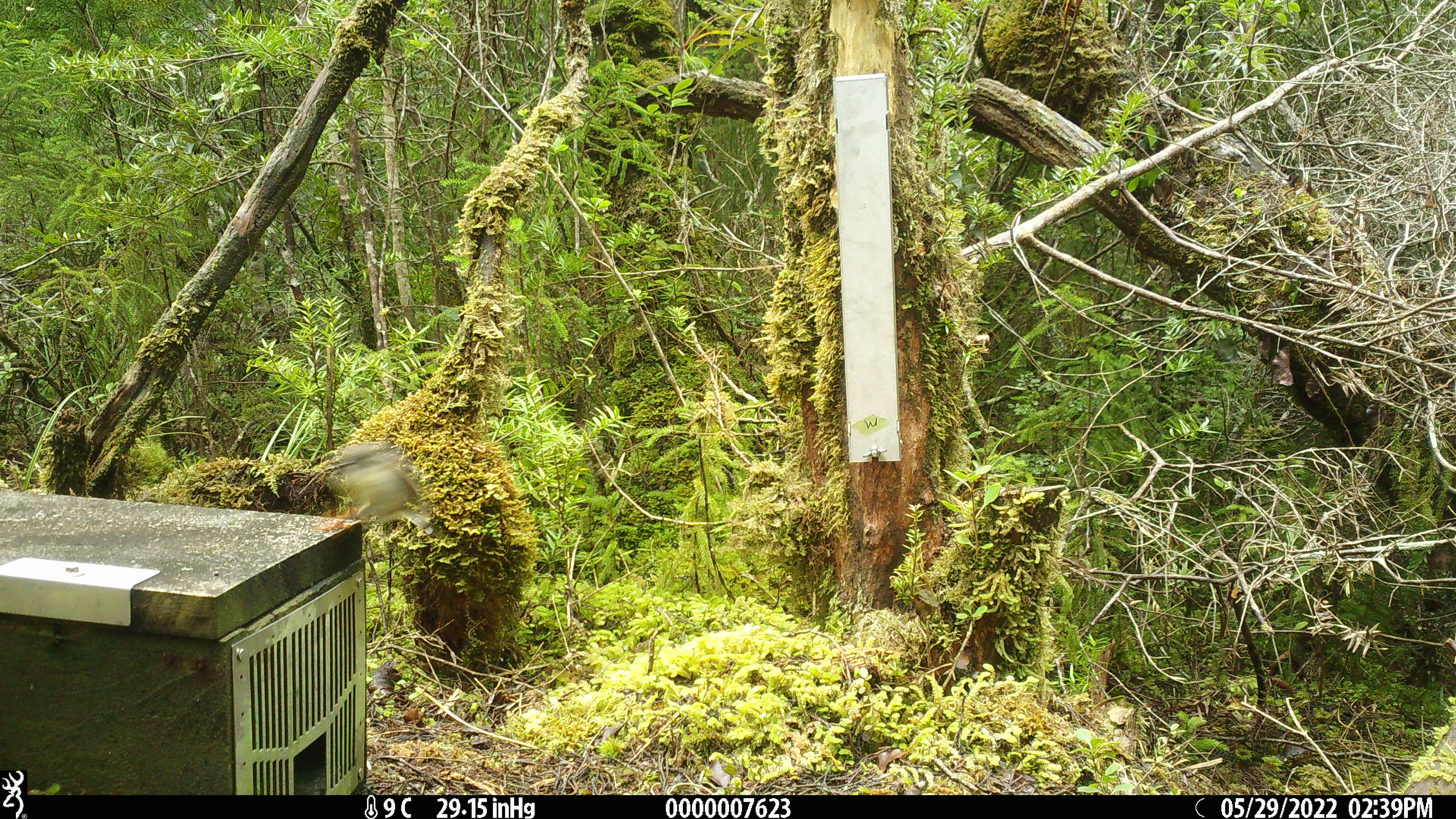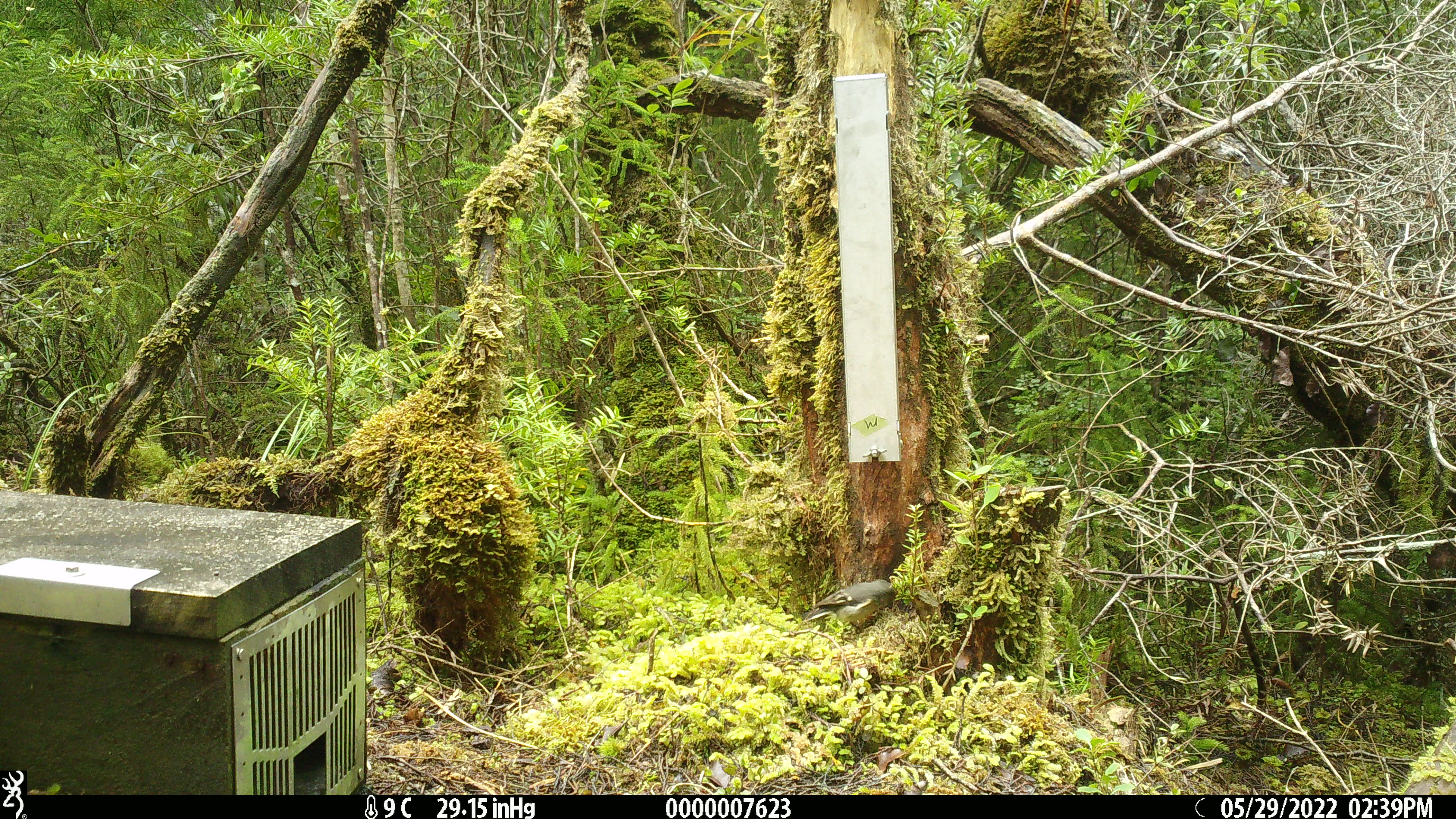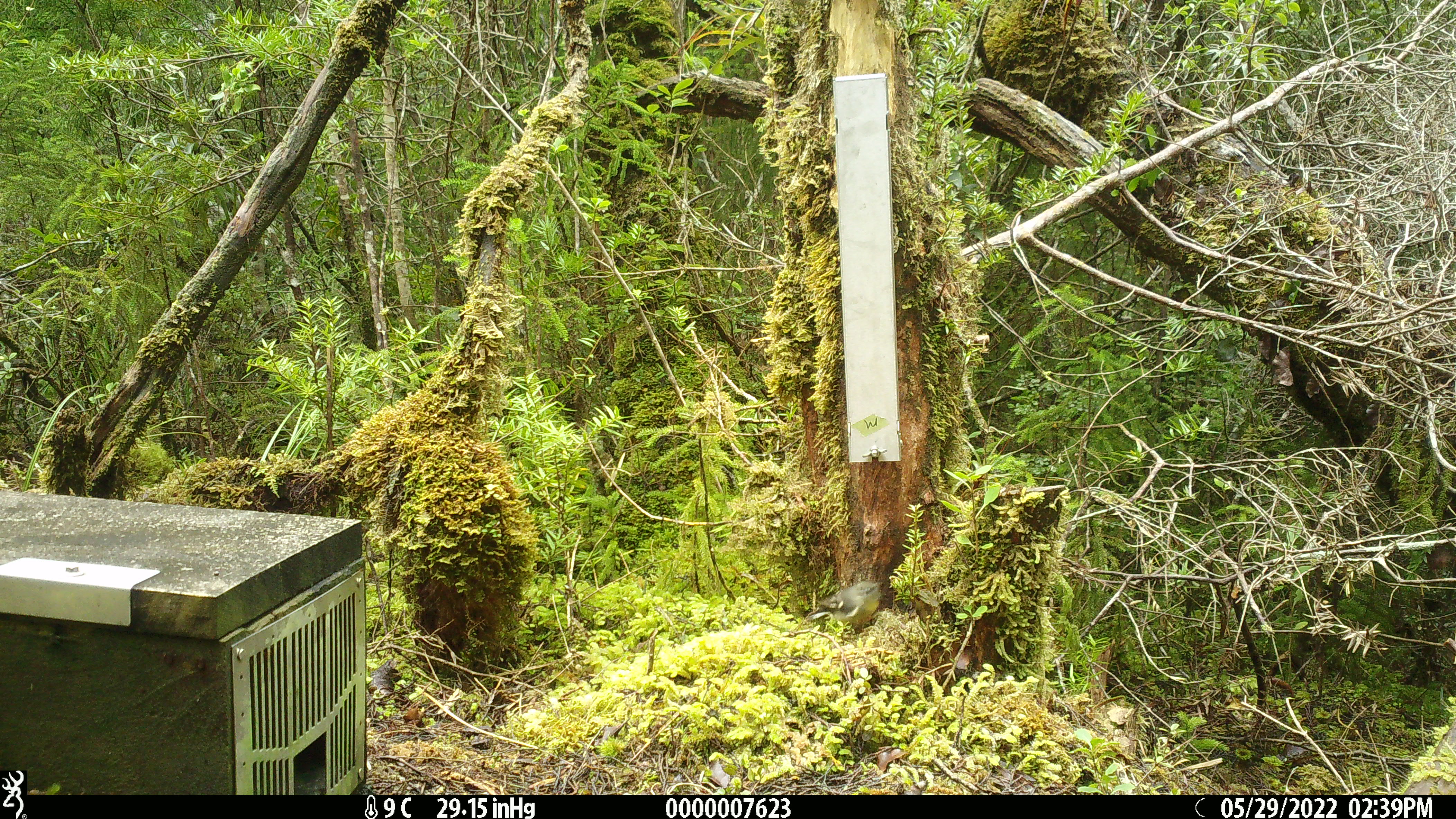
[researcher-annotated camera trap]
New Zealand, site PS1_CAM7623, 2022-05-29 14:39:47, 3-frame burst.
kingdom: Animalia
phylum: Chordata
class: Aves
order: Passeriformes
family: Petroicidae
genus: Petroica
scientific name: Petroica macrocephala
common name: tomtit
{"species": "tomtit (Petroica macrocephala)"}